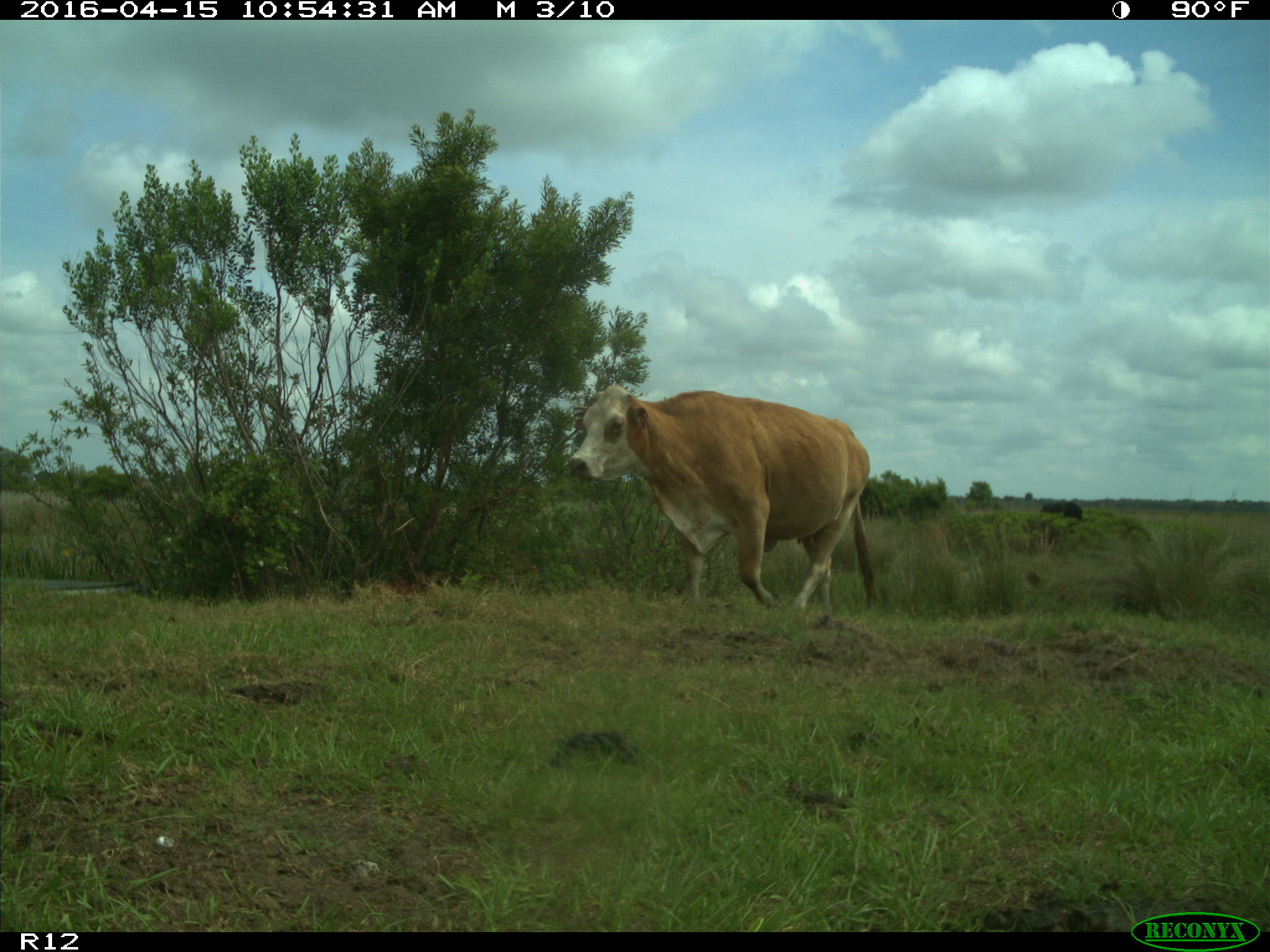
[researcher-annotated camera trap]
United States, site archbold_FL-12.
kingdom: Animalia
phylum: Chordata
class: Mammalia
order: Artiodactyla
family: Bovidae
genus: Bos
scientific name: Bos taurus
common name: domestic cow